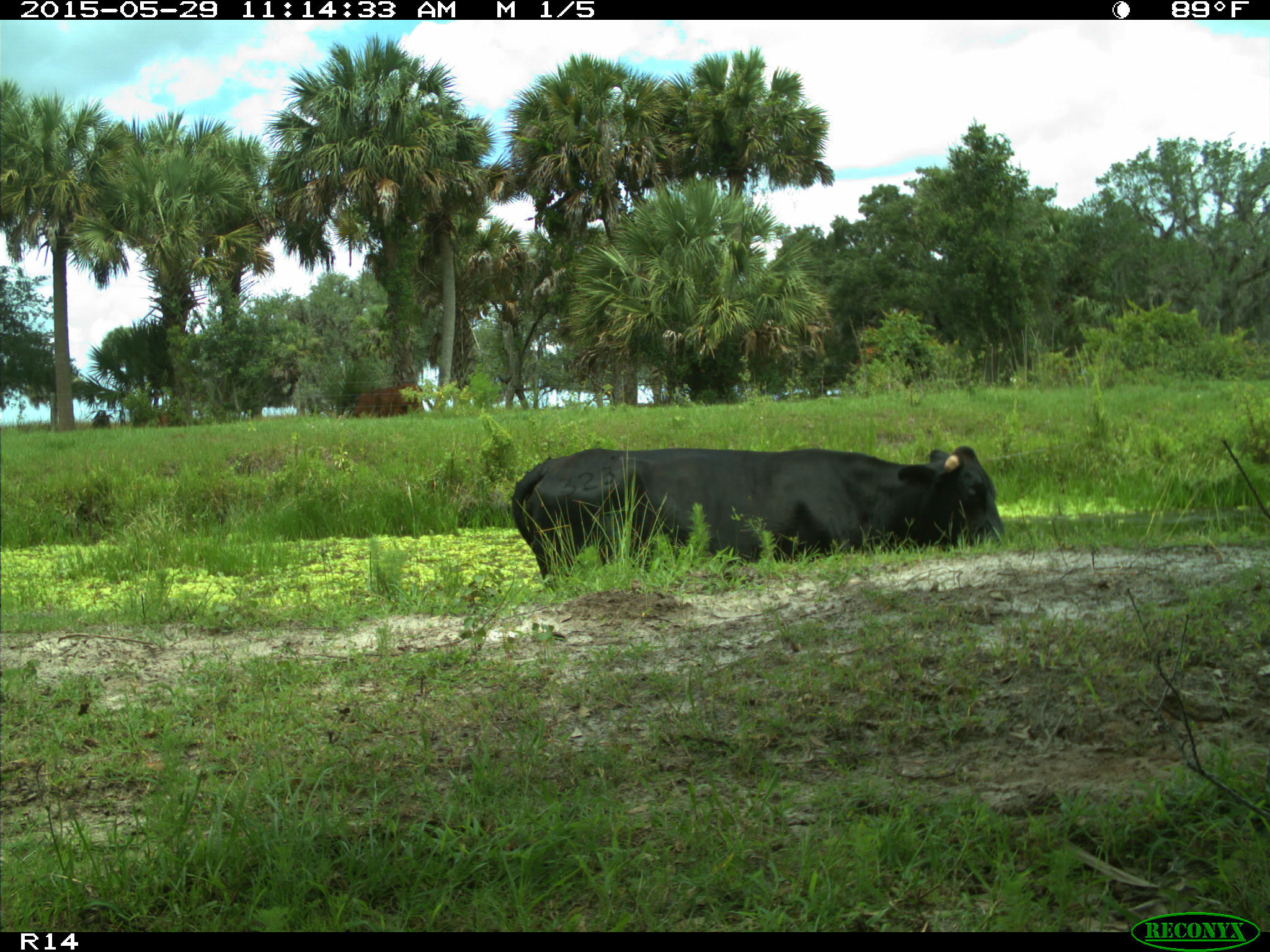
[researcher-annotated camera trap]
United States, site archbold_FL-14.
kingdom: Animalia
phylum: Chordata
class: Mammalia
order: Artiodactyla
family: Bovidae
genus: Bos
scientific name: Bos taurus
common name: domestic cow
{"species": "Bos taurus (domestic cow)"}